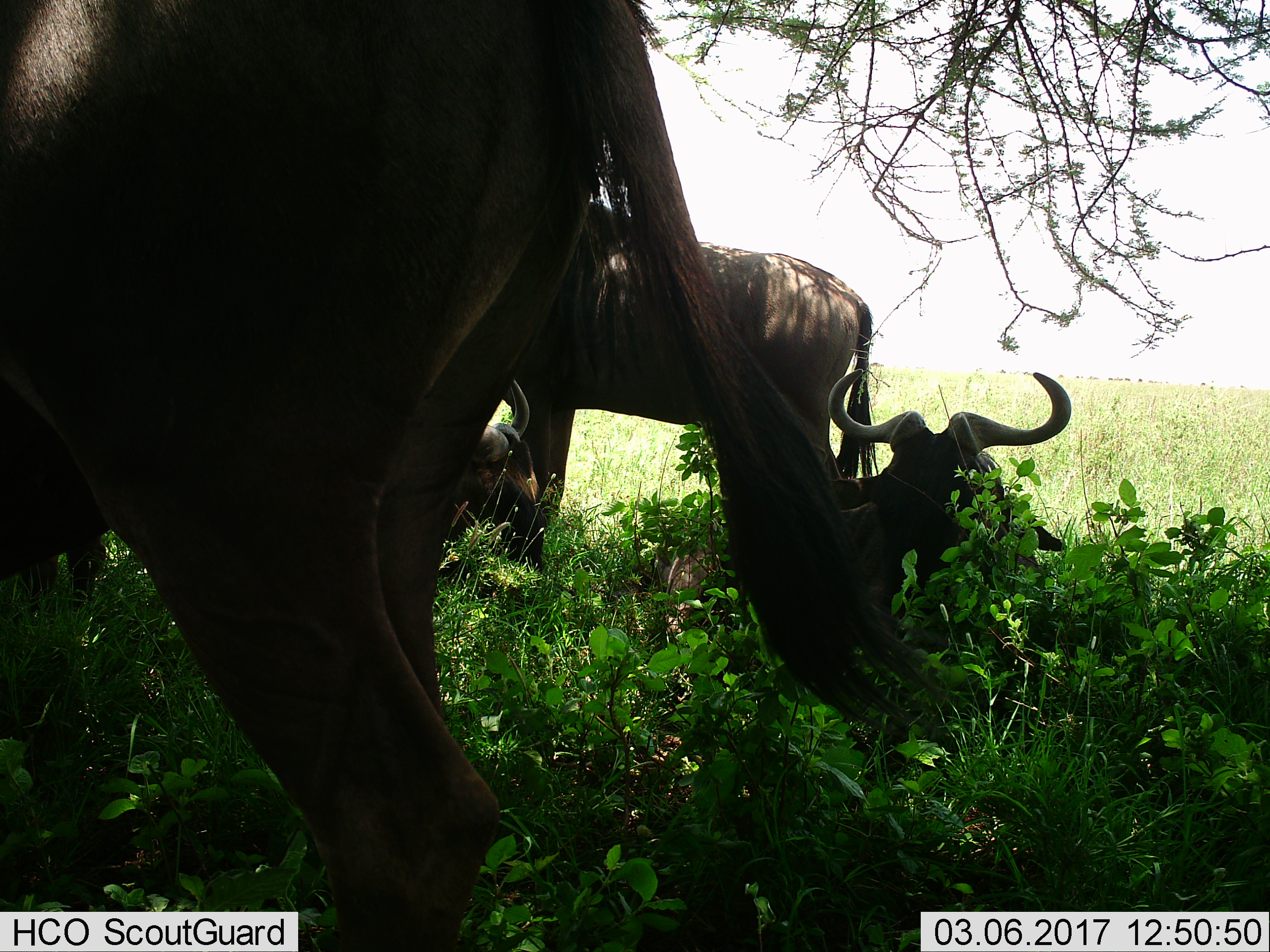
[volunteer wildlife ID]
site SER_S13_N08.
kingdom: Animalia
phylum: Chordata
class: Mammalia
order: Artiodactyla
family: Bovidae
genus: Connochaetes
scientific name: Connochaetes taurinus taurinus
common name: blue wildebeest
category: wildebeestblue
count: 4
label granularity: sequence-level